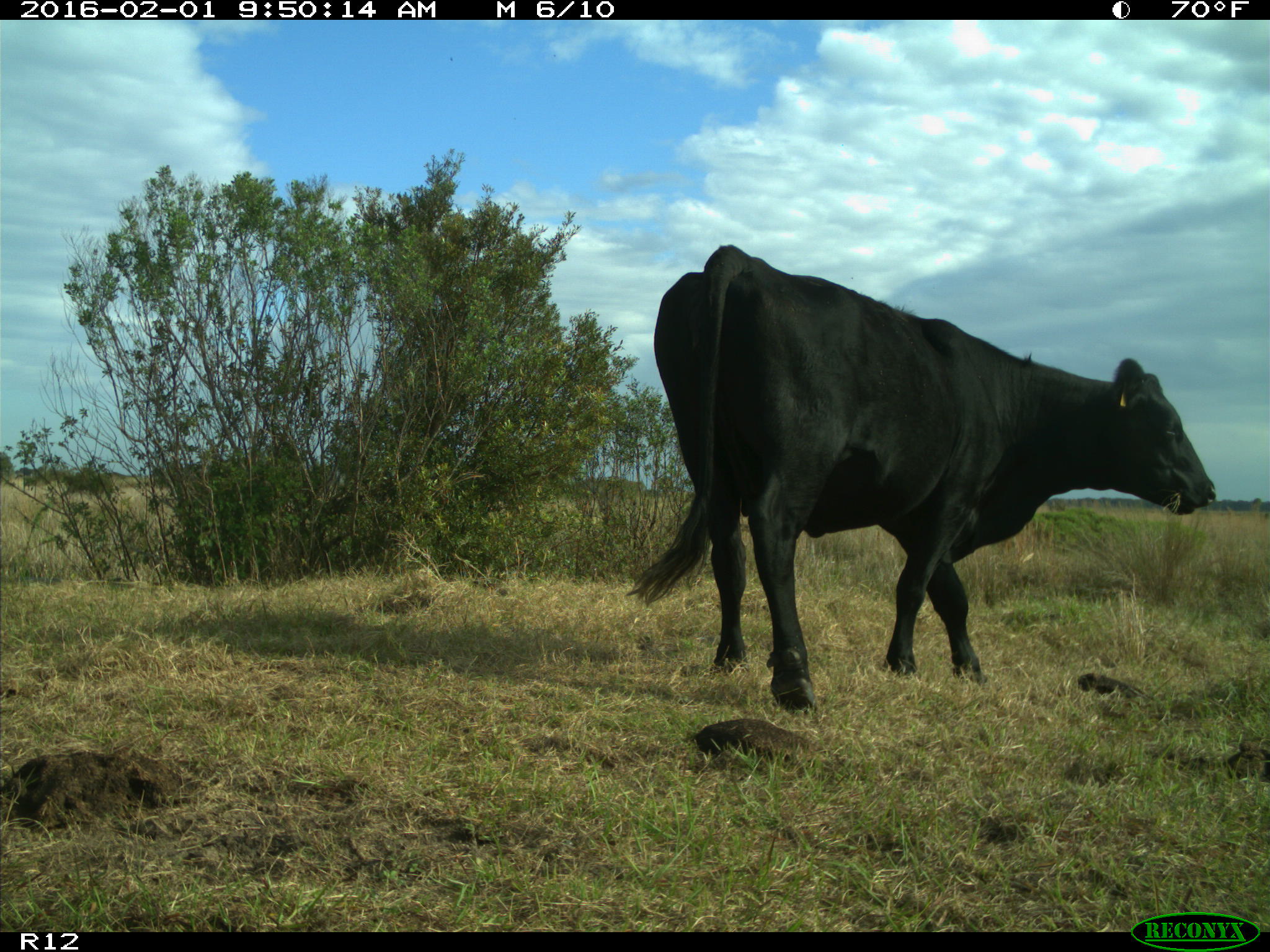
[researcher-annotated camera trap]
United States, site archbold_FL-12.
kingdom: Animalia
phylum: Chordata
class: Mammalia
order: Artiodactyla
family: Bovidae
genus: Bos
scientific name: Bos taurus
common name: domestic cow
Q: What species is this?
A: Bos taurus (domestic cow).